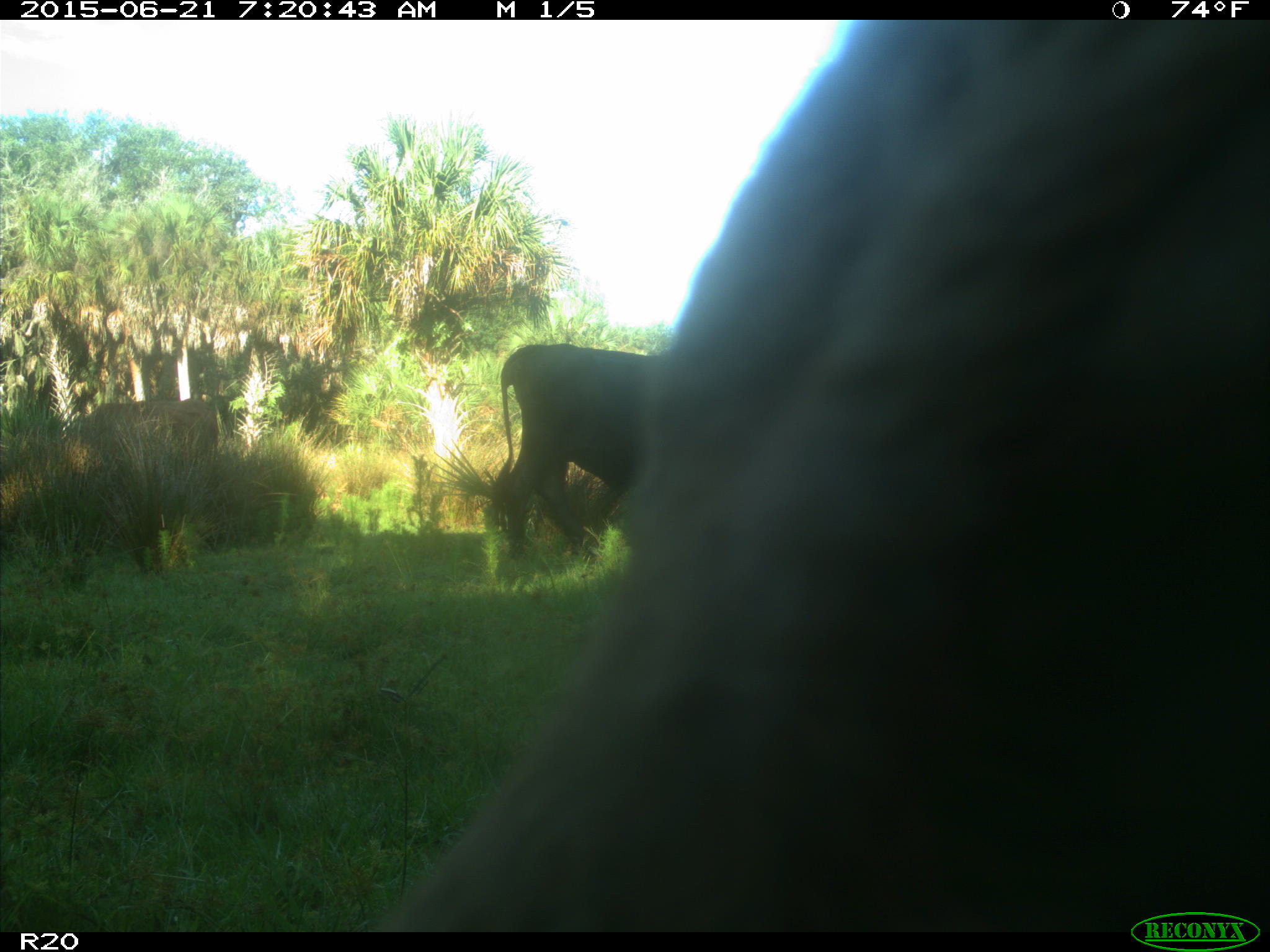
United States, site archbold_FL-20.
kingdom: Animalia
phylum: Chordata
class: Mammalia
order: Artiodactyla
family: Bovidae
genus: Bos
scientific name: Bos taurus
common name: domestic cow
Bos taurus (domestic cow).